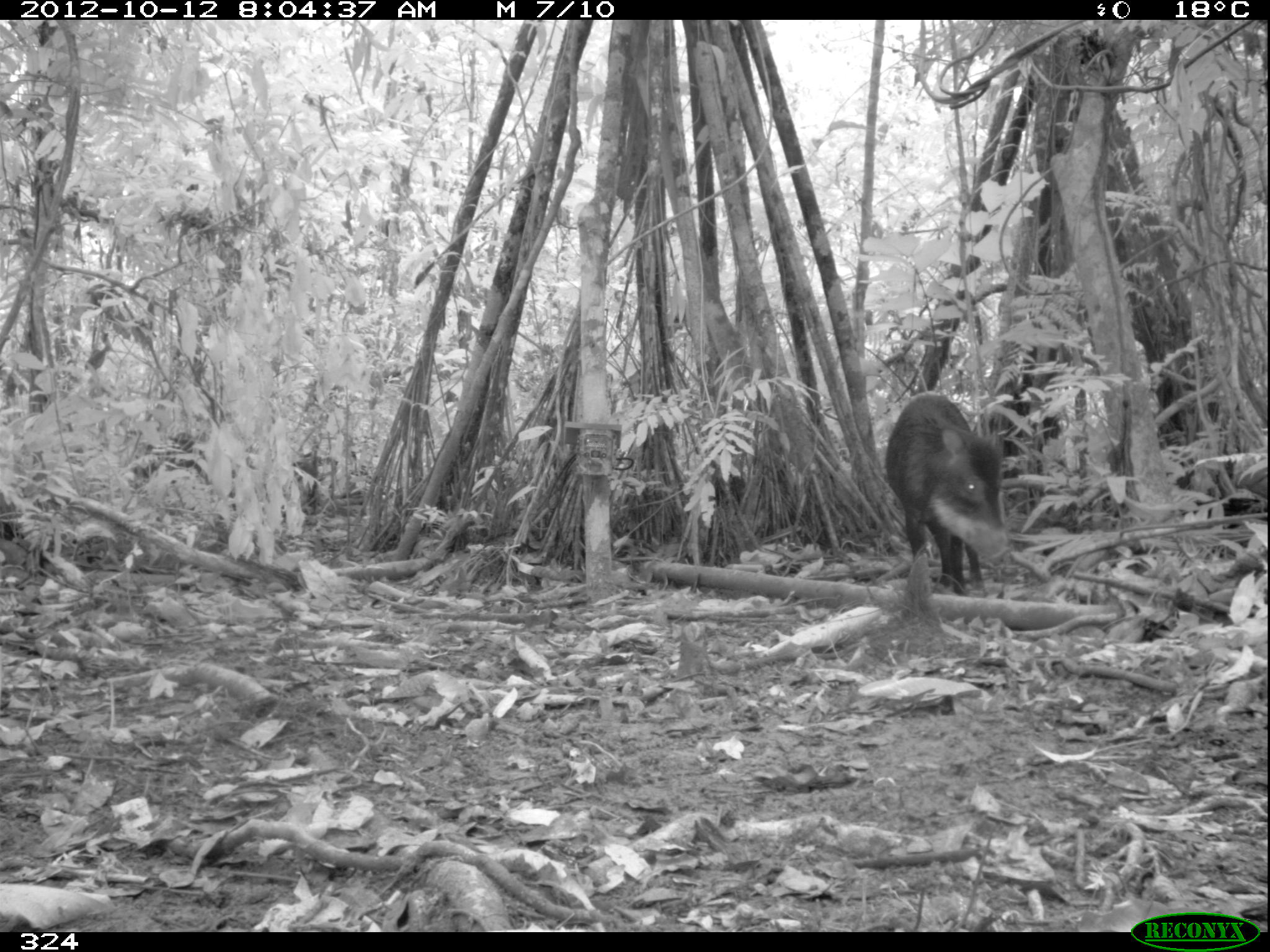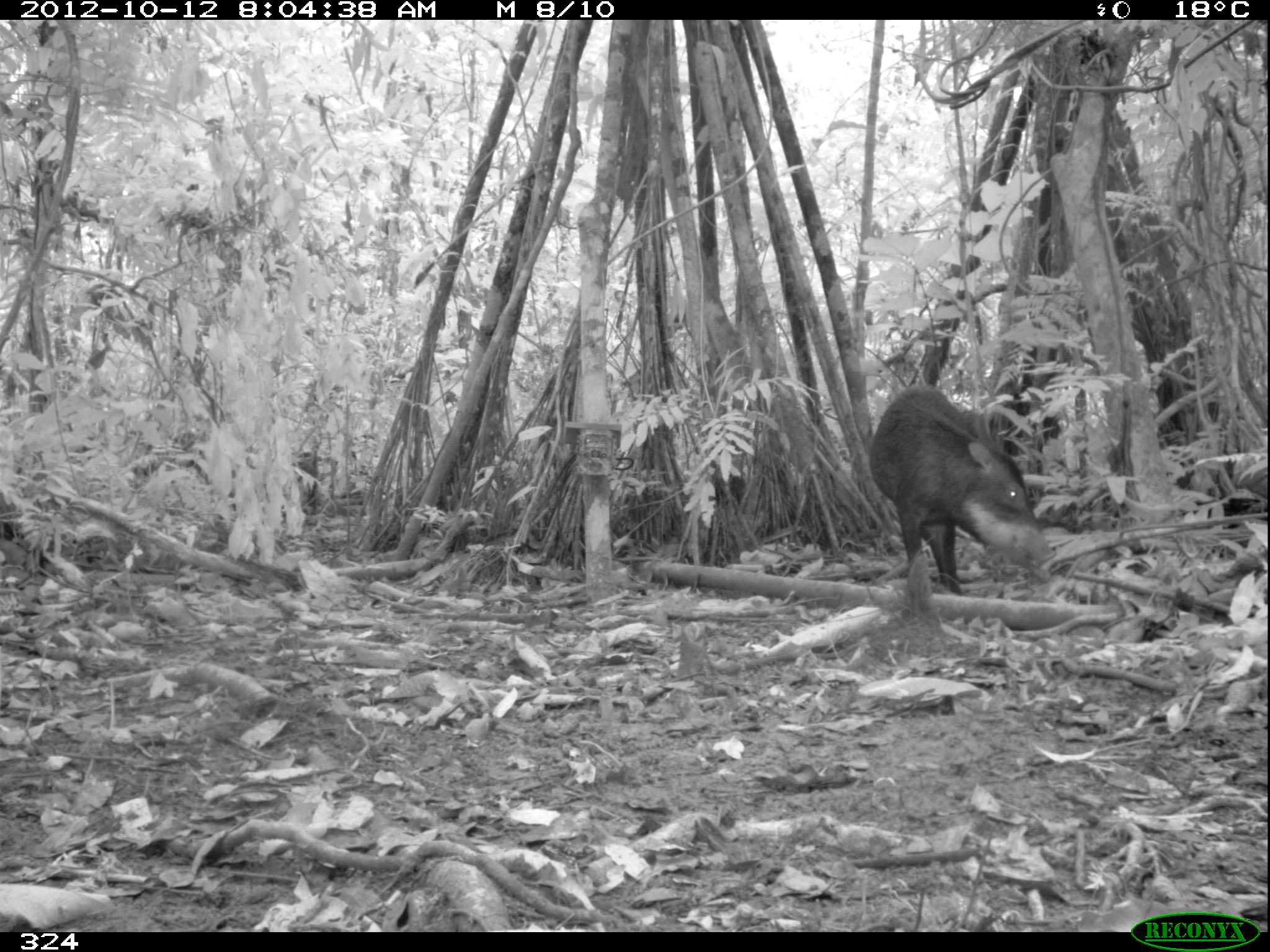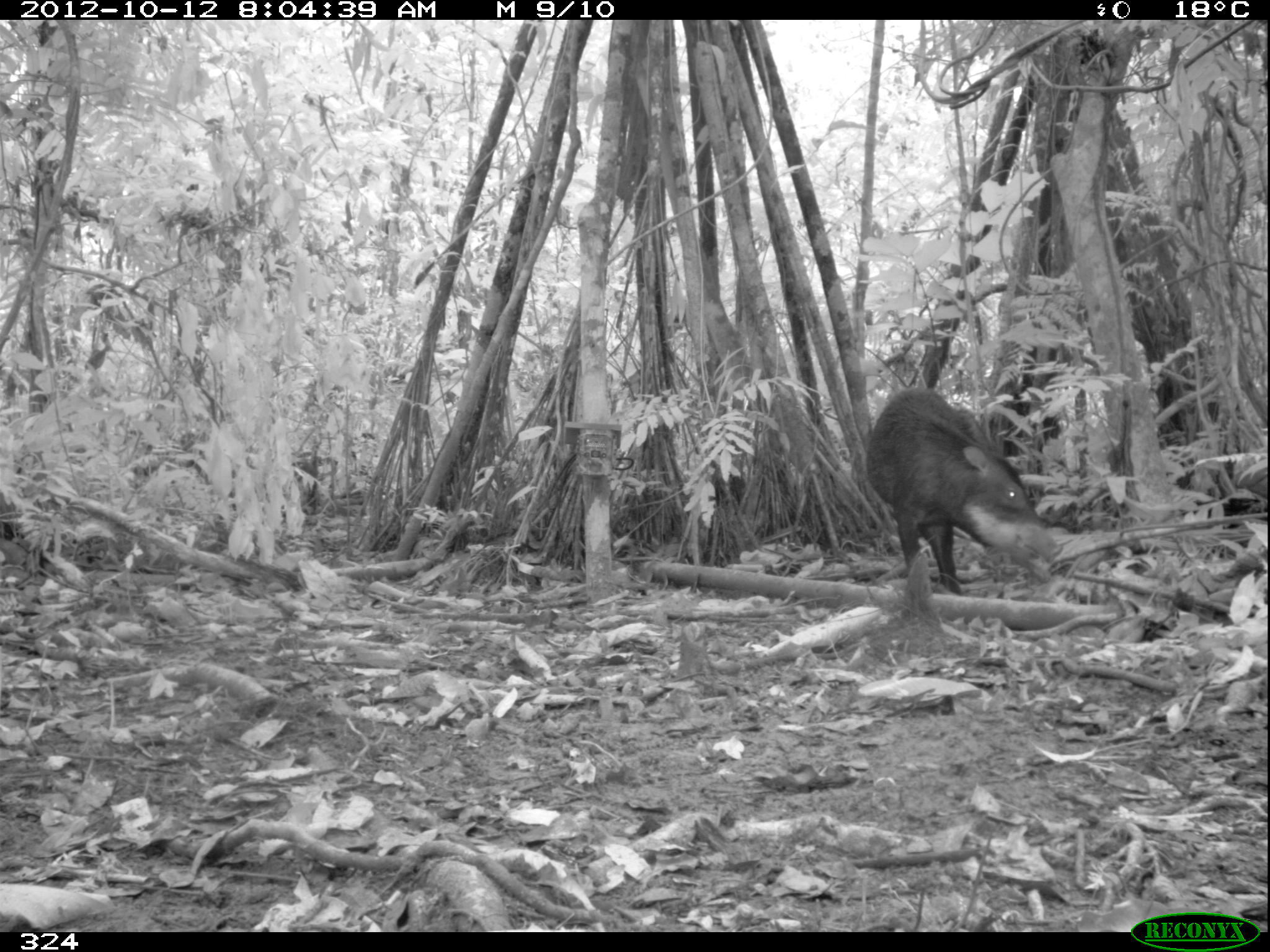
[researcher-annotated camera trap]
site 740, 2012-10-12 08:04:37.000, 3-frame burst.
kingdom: Animalia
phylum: Chordata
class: Mammalia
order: Artiodactyla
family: Tayassuidae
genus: Tayassu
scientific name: Tayassu pecari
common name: white-lipped peccary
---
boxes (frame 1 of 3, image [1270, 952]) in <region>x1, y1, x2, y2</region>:
tayassu pecari: <region>883, 391, 1012, 595</region>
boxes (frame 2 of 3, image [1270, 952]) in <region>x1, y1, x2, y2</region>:
tayassu pecari: <region>868, 384, 1064, 596</region>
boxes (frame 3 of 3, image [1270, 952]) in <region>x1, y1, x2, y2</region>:
tayassu pecari: <region>863, 384, 1068, 593</region>